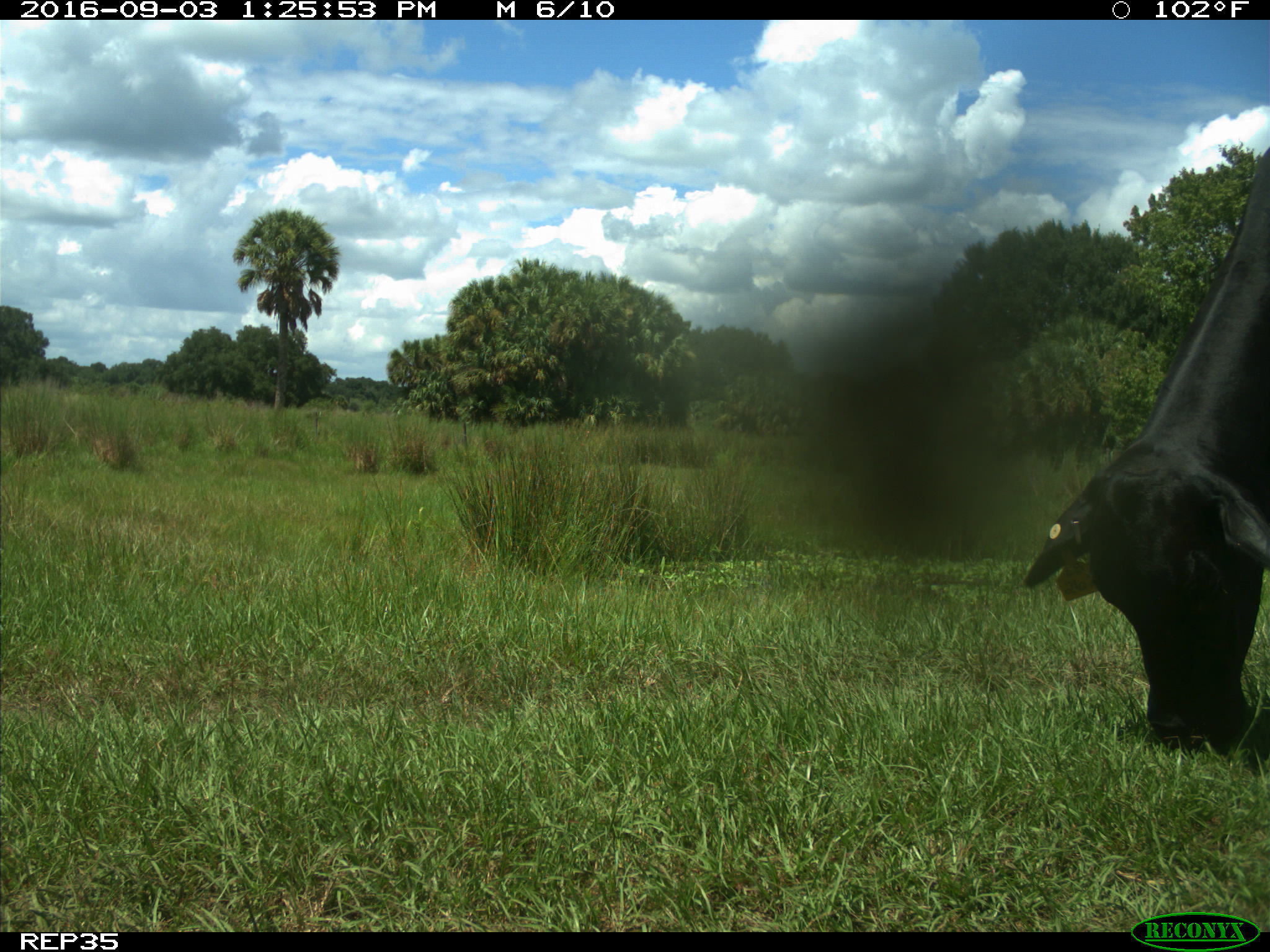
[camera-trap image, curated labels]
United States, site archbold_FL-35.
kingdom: Animalia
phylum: Chordata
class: Mammalia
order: Artiodactyla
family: Bovidae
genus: Bos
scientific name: Bos taurus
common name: domestic cow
Bos taurus (domestic cow).